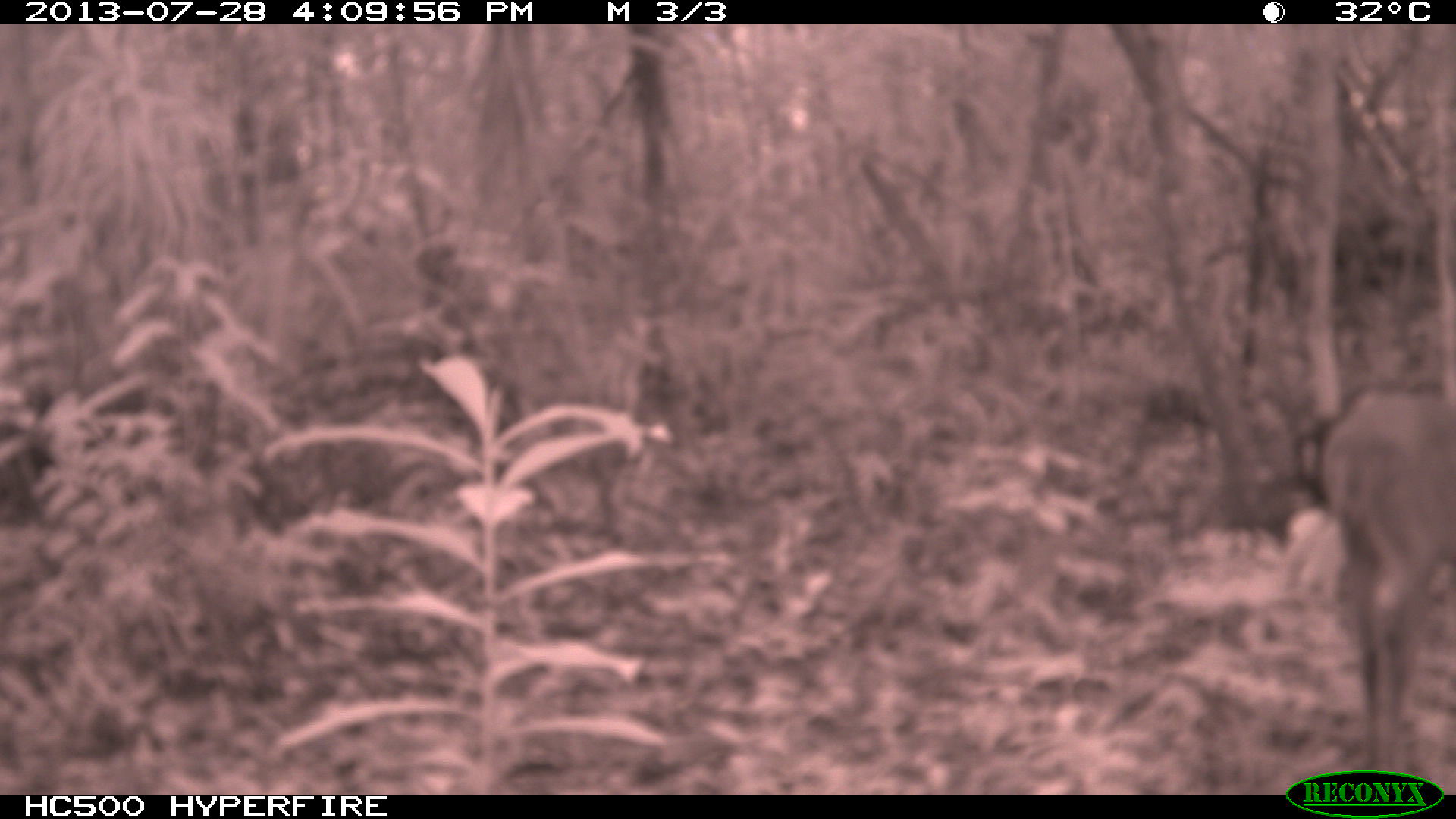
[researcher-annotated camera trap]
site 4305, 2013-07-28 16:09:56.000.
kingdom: Animalia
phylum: Chordata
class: Mammalia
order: Artiodactyla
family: Cervidae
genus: Mazama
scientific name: Mazama temama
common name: central american red brocket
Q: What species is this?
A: Mazama temama (central american red brocket).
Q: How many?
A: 1.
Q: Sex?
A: Male.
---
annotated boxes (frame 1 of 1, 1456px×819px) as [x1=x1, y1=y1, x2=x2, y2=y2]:
mazama temama: [x1=1316, y1=379, x2=1456, y2=766]